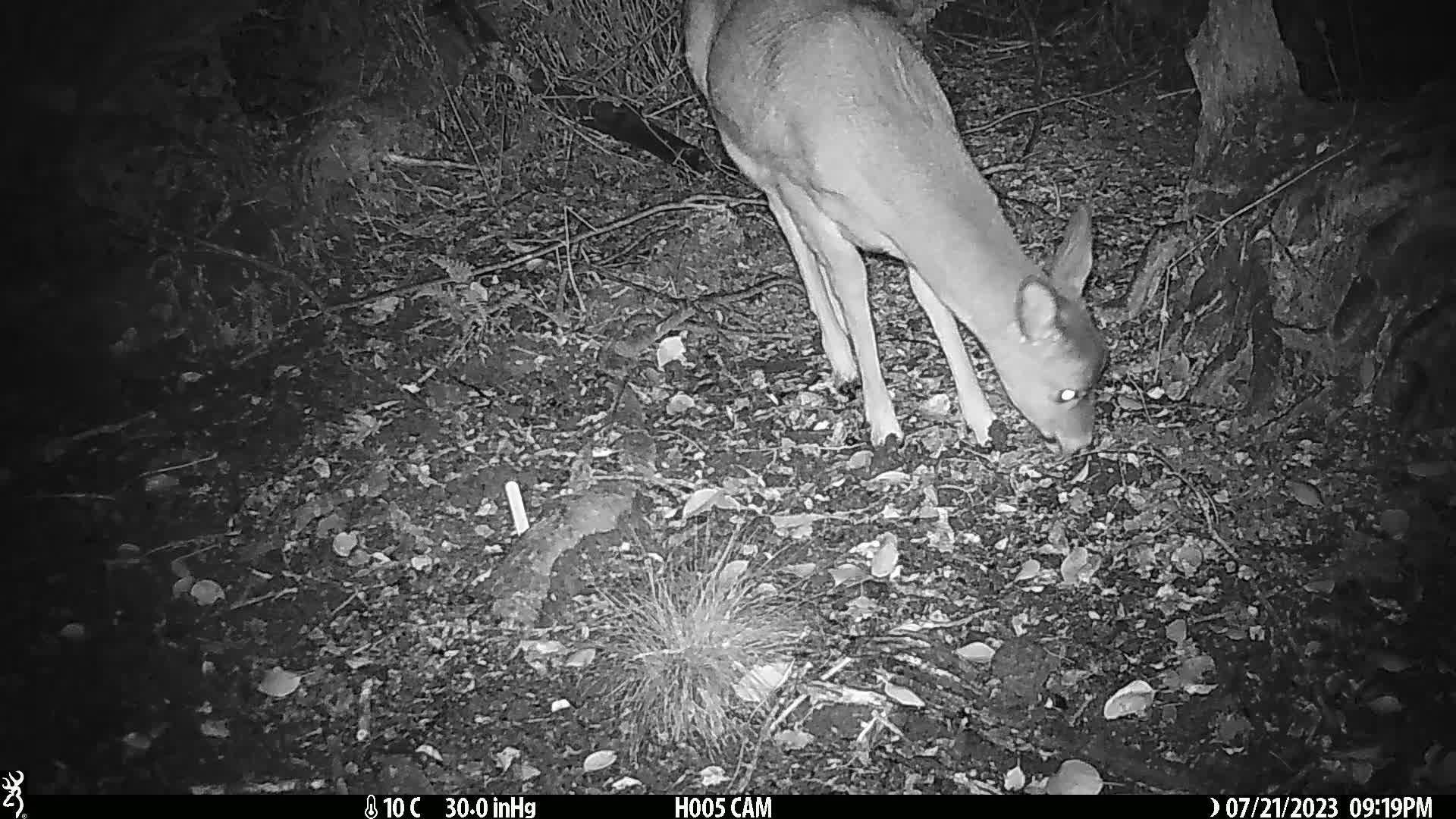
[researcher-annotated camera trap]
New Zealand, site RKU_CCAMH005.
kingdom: Animalia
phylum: Chordata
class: Mammalia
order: Artiodactyla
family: Cervidae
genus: Odocoileus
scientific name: Odocoileus virginianus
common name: white-tailed deer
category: white tailed deer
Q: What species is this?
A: White tailed deer (white-tailed deer) (Odocoileus virginianus).